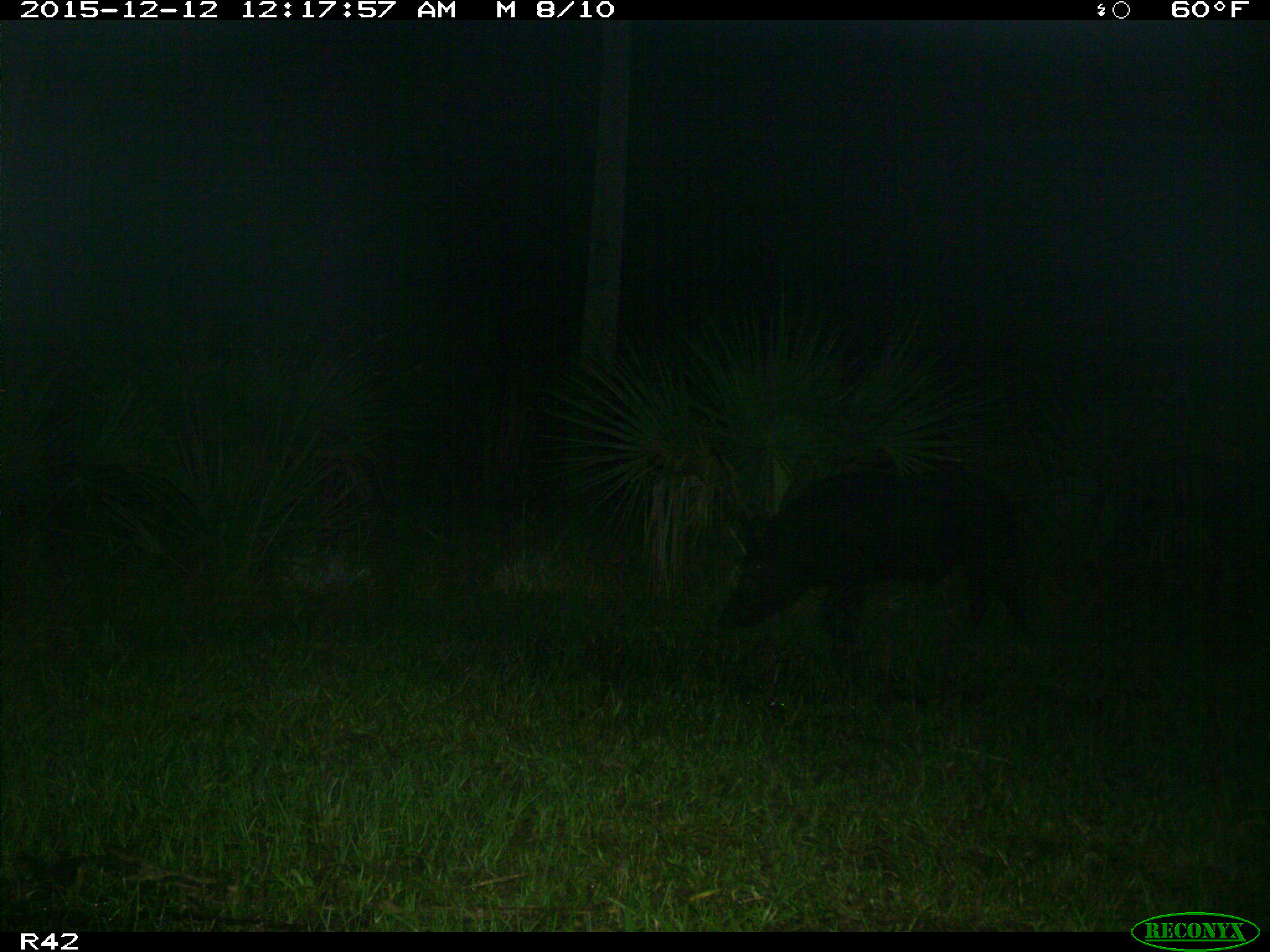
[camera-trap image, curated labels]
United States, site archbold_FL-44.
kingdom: Animalia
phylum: Chordata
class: Mammalia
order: Artiodactyla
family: Suidae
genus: Sus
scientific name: Sus scrofa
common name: wild boar